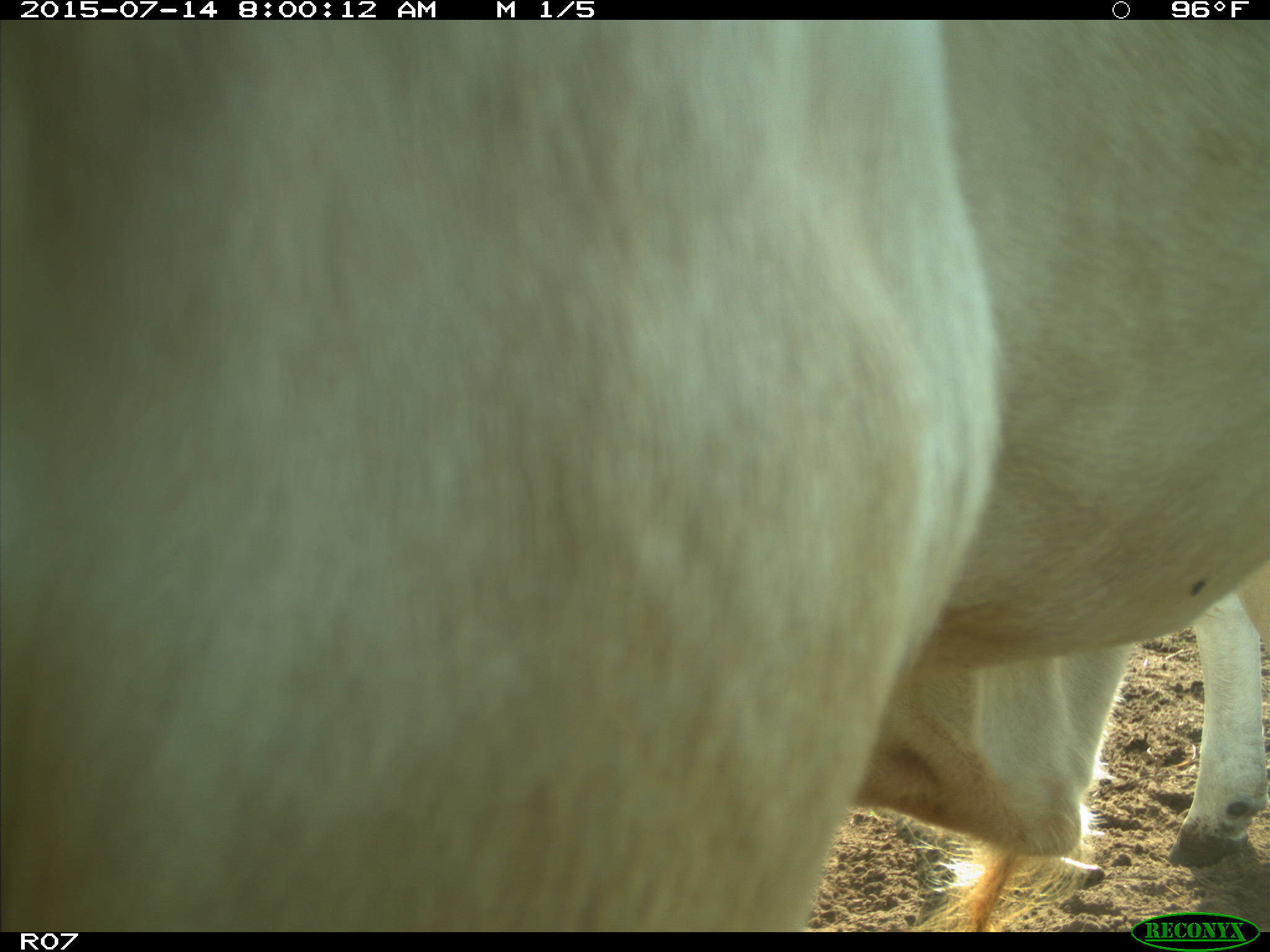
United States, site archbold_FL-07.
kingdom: Animalia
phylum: Chordata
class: Mammalia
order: Artiodactyla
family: Bovidae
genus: Bos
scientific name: Bos taurus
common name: domestic cow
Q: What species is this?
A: Bos taurus (domestic cow).